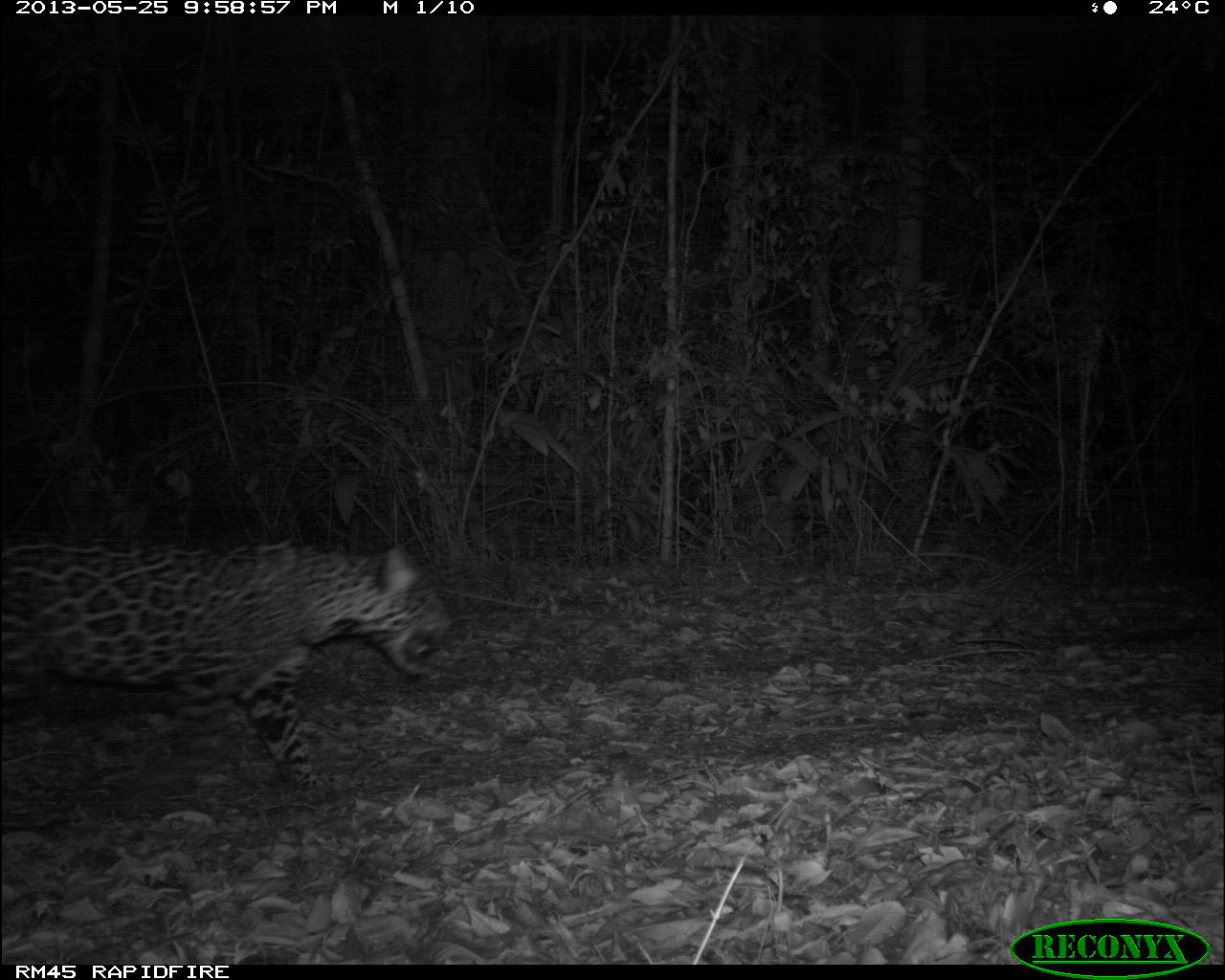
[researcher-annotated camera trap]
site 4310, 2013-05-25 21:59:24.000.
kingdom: Animalia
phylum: Chordata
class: Mammalia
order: Carnivora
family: Felidae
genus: Panthera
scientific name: Panthera onca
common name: jaguar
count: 1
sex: female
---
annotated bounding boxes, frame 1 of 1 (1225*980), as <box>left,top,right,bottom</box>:
panthera onca: <box>0,532,450,808</box>